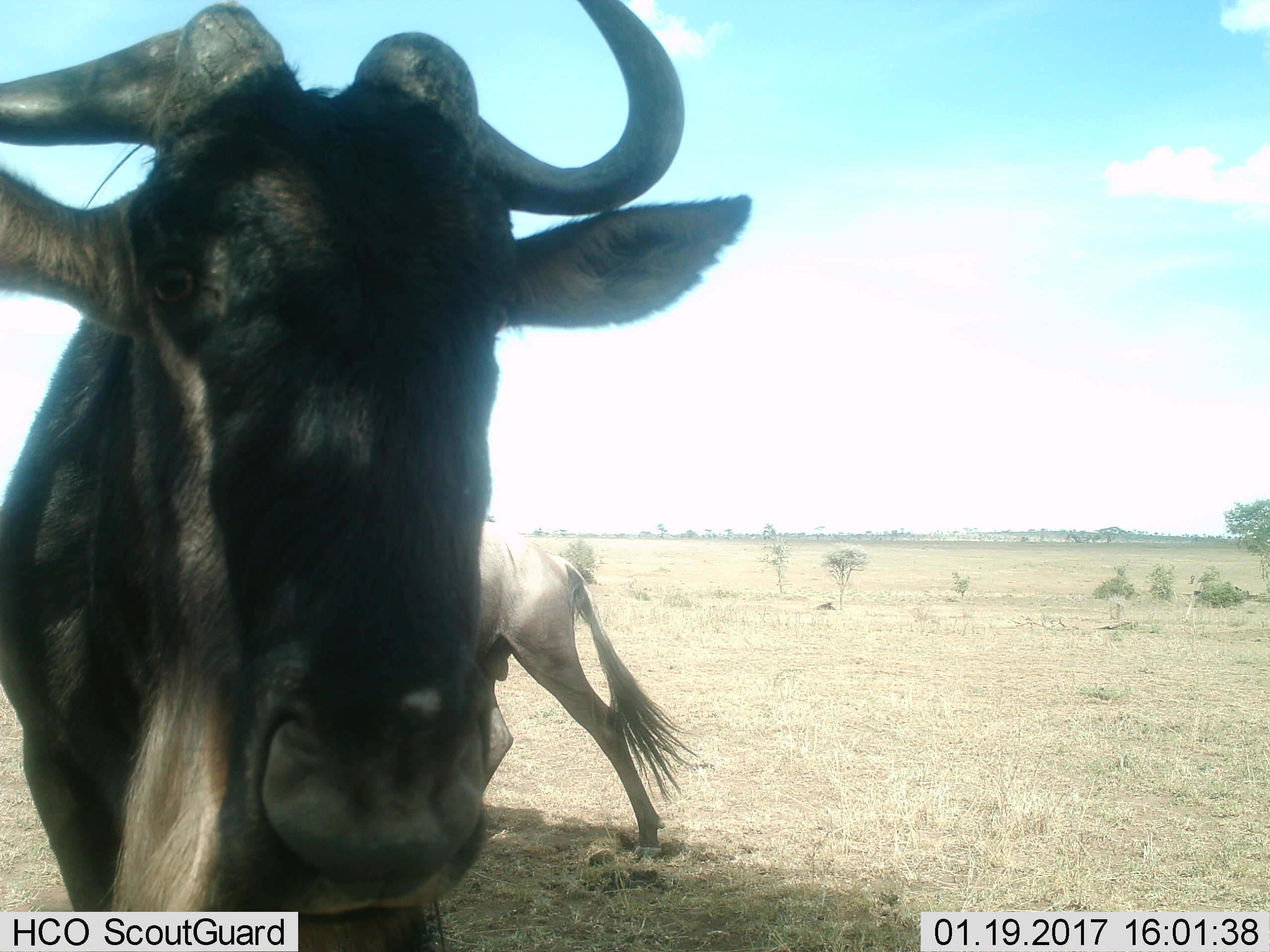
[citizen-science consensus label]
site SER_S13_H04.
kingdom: Animalia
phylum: Chordata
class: Mammalia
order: Artiodactyla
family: Bovidae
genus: Connochaetes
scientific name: Connochaetes taurinus taurinus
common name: blue wildebeest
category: wildebeestblue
Wildebeestblue (blue wildebeest) (Connochaetes taurinus taurinus), count 2. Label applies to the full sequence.